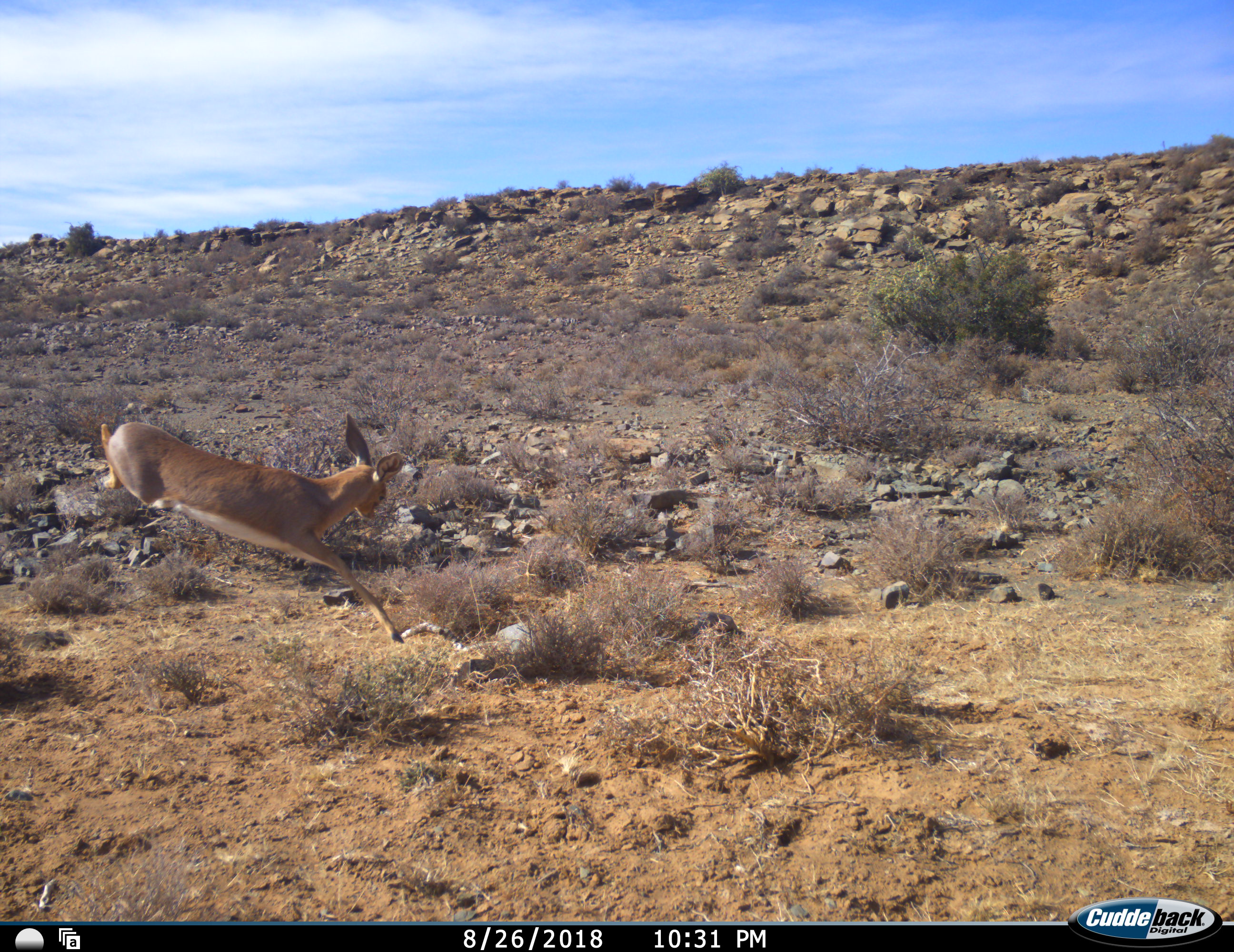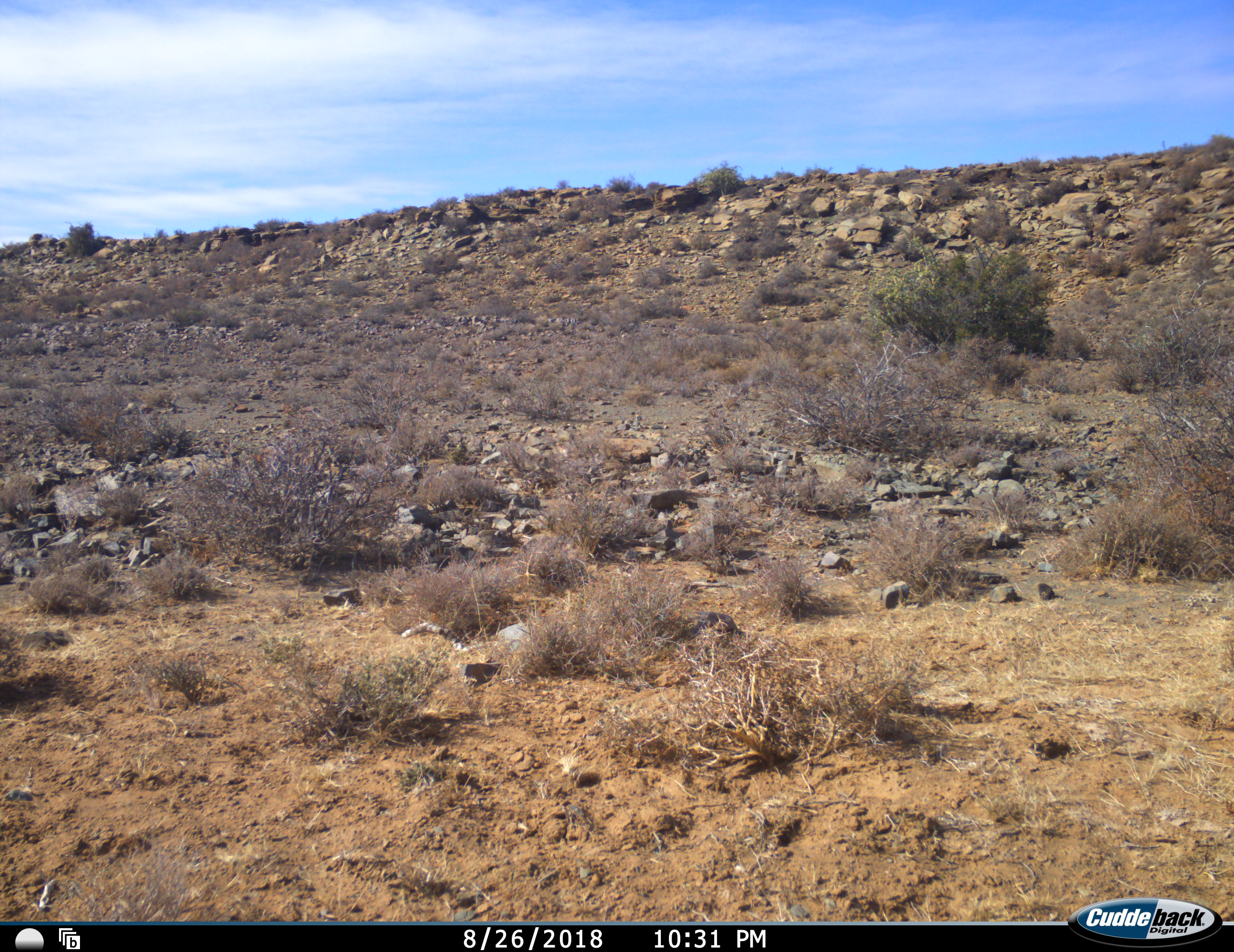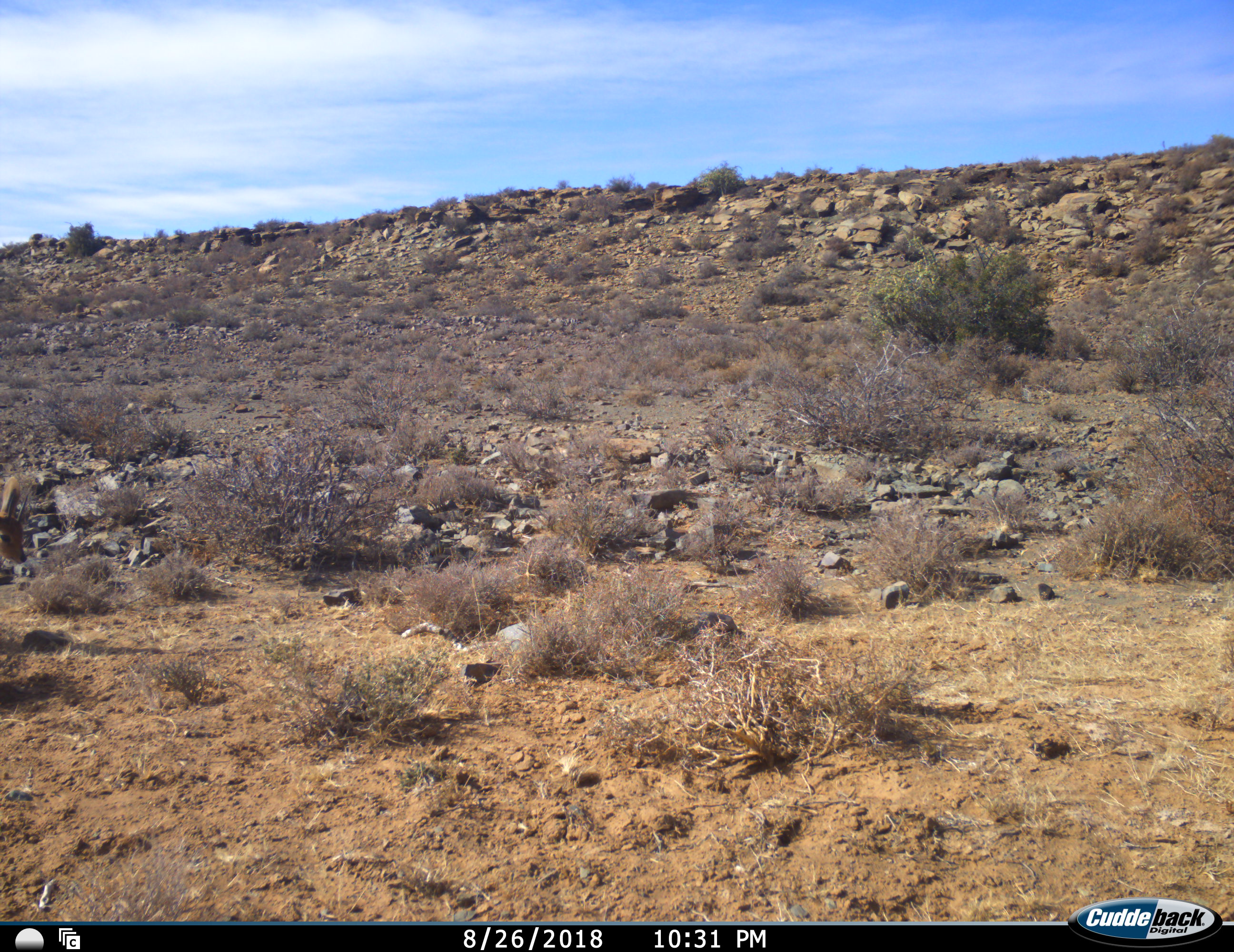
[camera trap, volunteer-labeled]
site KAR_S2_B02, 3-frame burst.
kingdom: Animalia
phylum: Chordata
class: Mammalia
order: Artiodactyla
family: Bovidae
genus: Raphicerus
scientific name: Raphicerus campestris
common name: steenbok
Steenbok (Raphicerus campestris), count 2. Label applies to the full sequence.